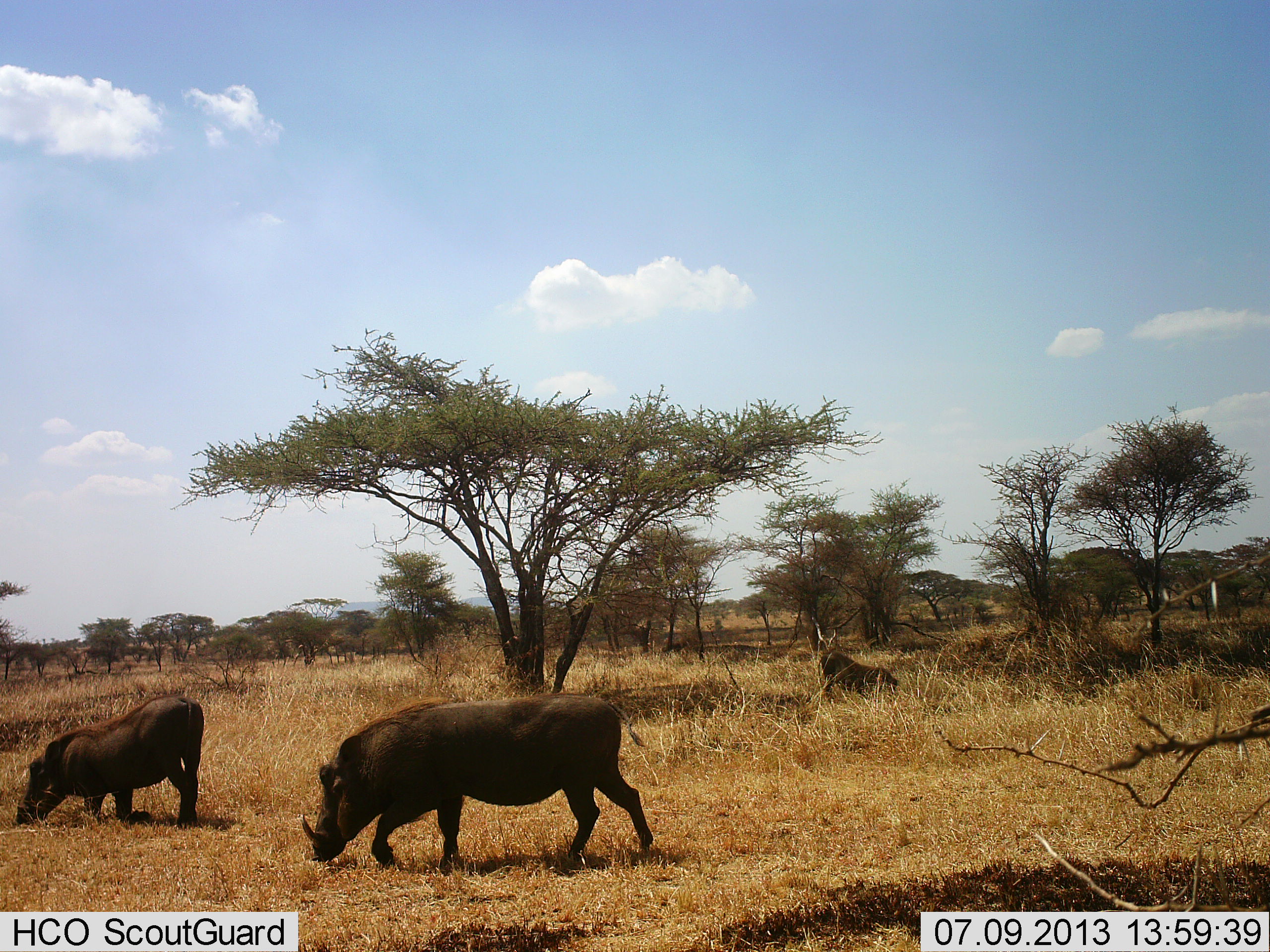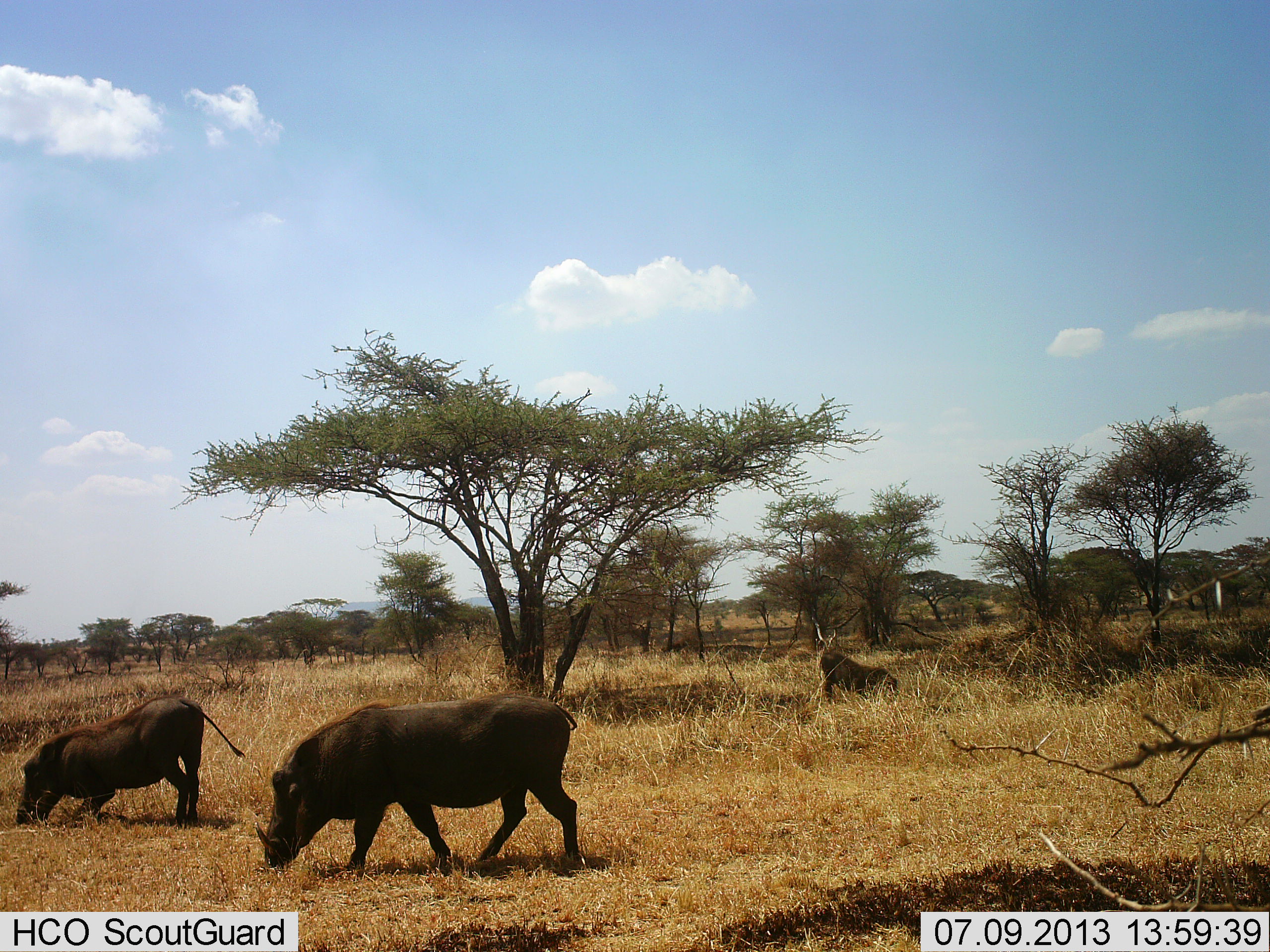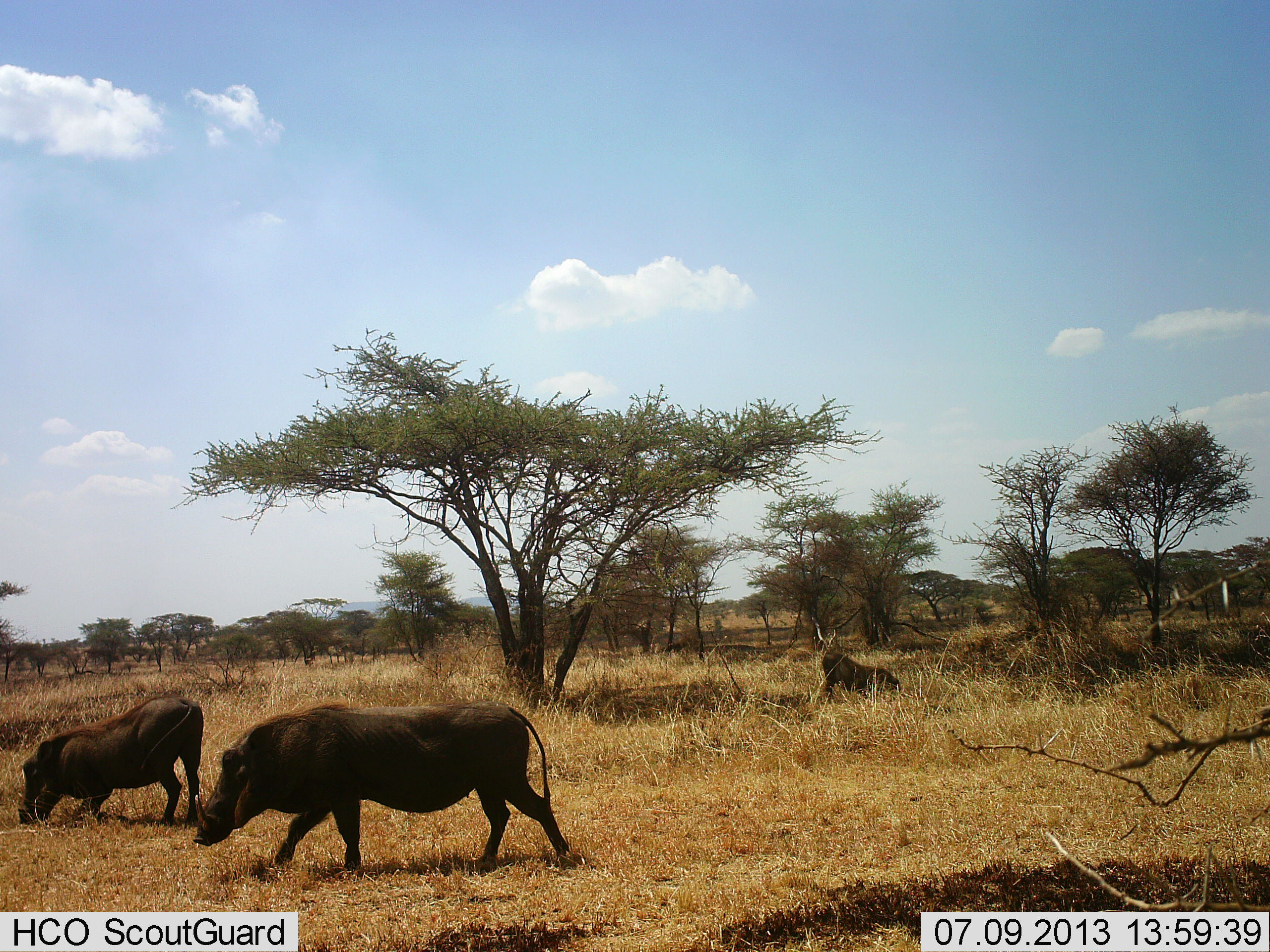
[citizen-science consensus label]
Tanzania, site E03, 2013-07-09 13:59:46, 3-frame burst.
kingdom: Animalia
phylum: Chordata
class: Mammalia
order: Artiodactyla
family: Suidae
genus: Phacochoerus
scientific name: Phacochoerus africanus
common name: warthog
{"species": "warthog (Phacochoerus africanus)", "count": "3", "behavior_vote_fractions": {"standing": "20%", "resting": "0%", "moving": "60%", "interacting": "0%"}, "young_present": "0%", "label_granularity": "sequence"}